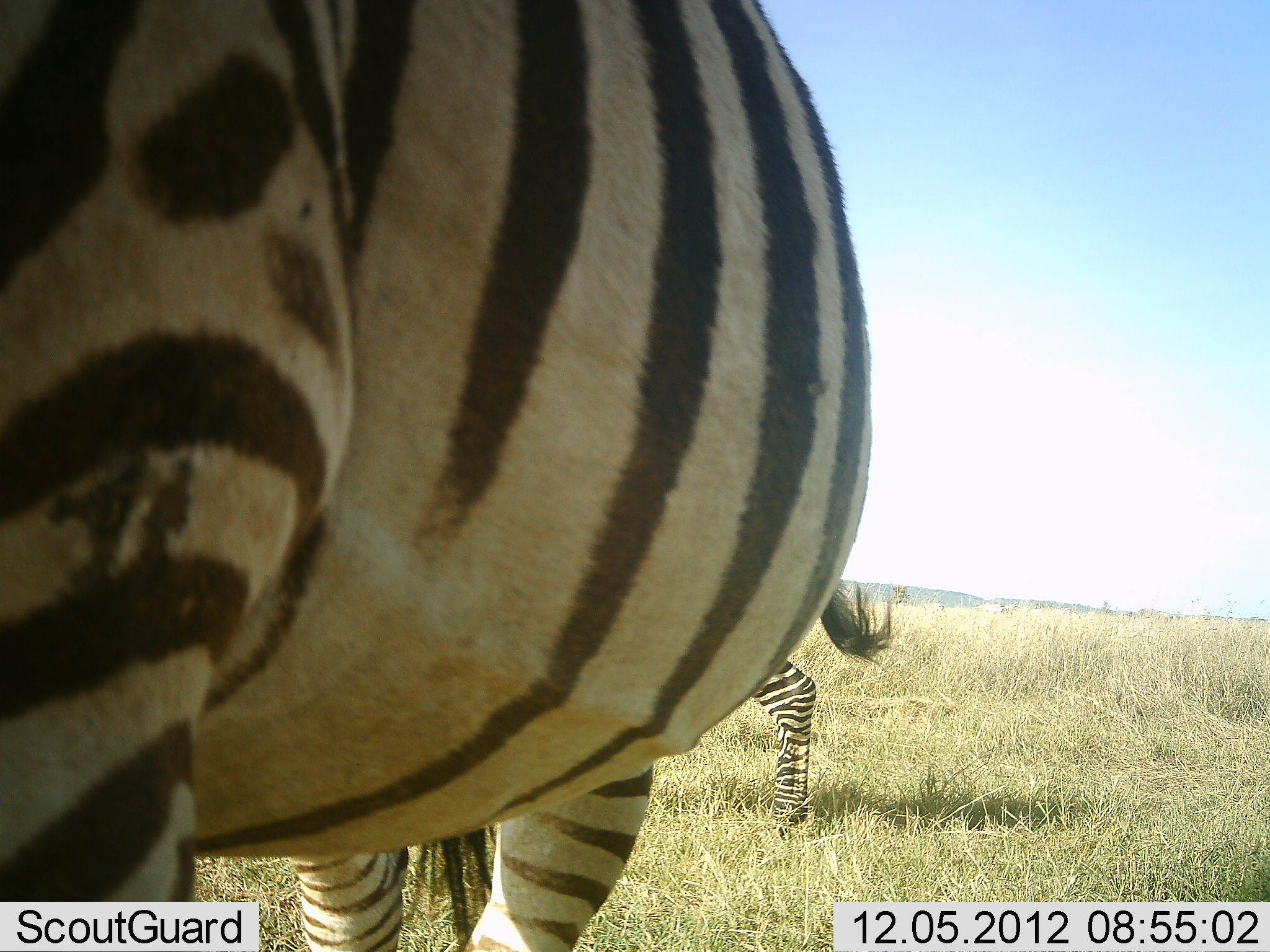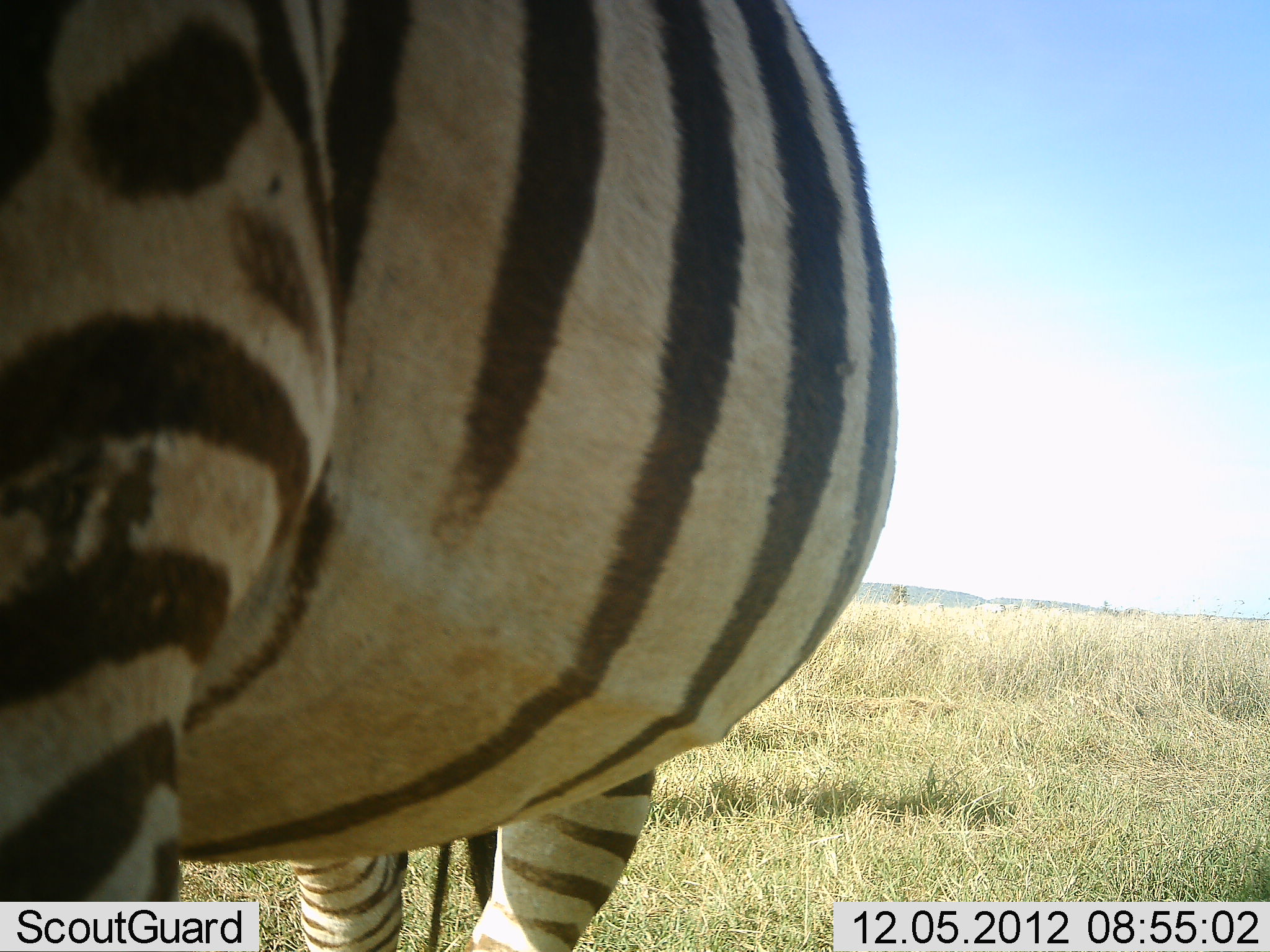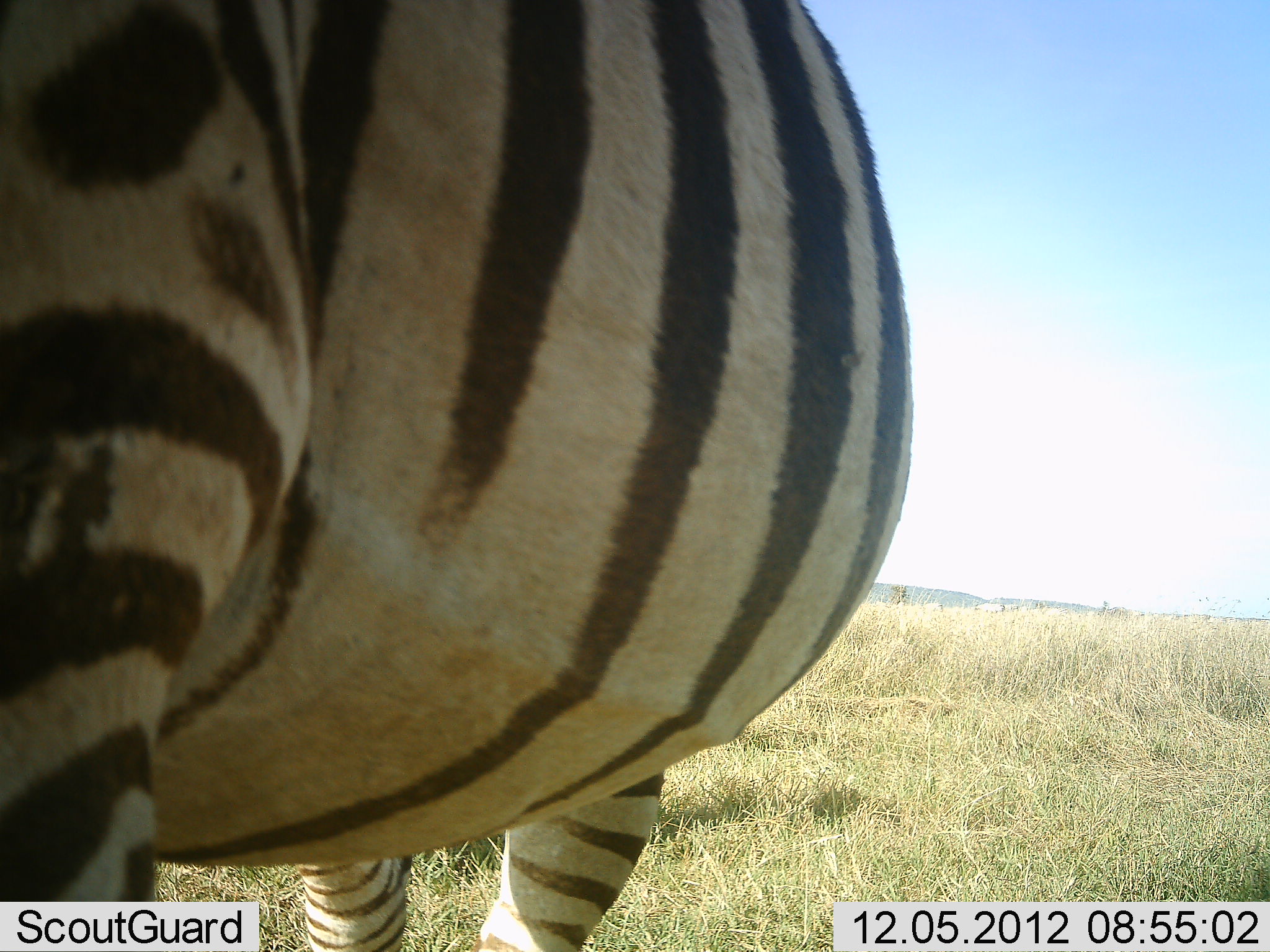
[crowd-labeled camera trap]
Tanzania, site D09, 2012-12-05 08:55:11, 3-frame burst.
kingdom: Animalia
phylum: Chordata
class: Mammalia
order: Perissodactyla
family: Equidae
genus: Equus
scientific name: Equus quagga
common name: plains zebra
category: zebra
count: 2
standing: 100%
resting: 0%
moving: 60%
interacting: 0%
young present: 0%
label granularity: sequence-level